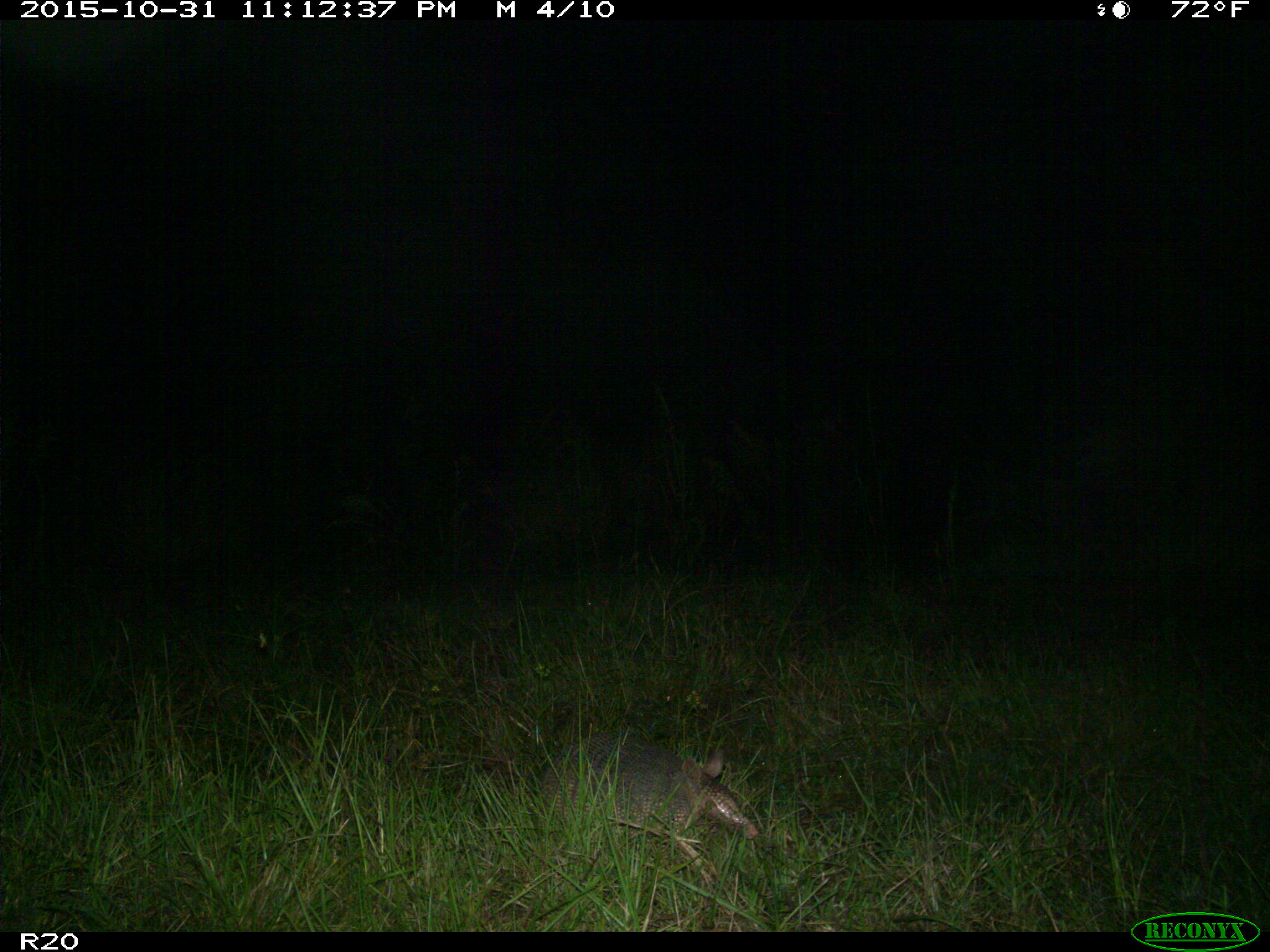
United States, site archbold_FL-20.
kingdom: Animalia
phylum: Chordata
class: Mammalia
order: Cingulata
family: Dasypodidae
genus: Dasypus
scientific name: Dasypus novemcinctus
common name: nine-banded armadillo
Dasypus novemcinctus (nine-banded armadillo).